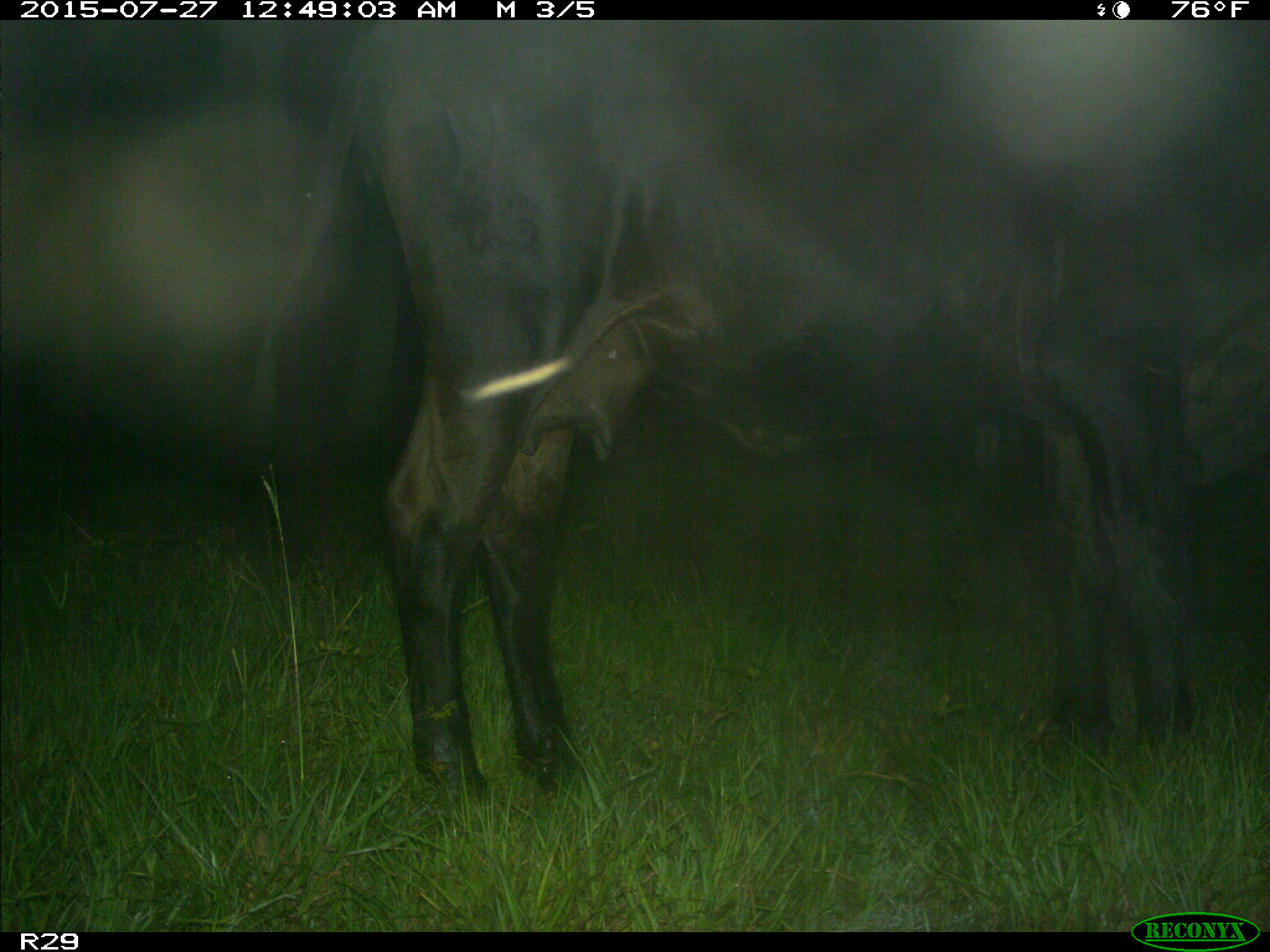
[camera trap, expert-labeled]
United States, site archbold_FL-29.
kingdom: Animalia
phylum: Chordata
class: Mammalia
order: Artiodactyla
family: Bovidae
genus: Bos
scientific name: Bos taurus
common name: domestic cow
Bos taurus (domestic cow).